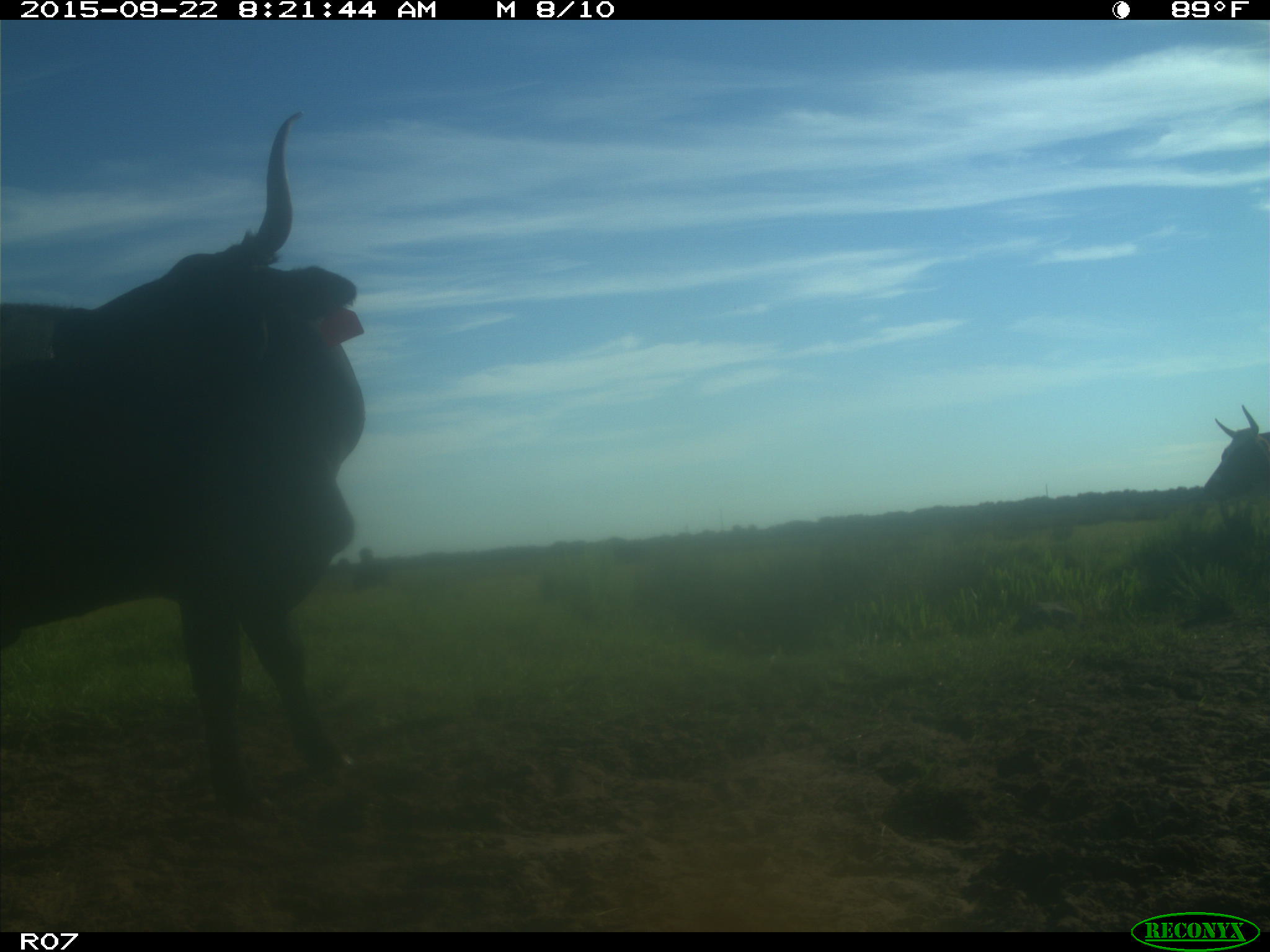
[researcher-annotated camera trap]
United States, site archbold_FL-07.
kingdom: Animalia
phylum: Chordata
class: Mammalia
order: Artiodactyla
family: Bovidae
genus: Bos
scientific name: Bos taurus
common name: domestic cow